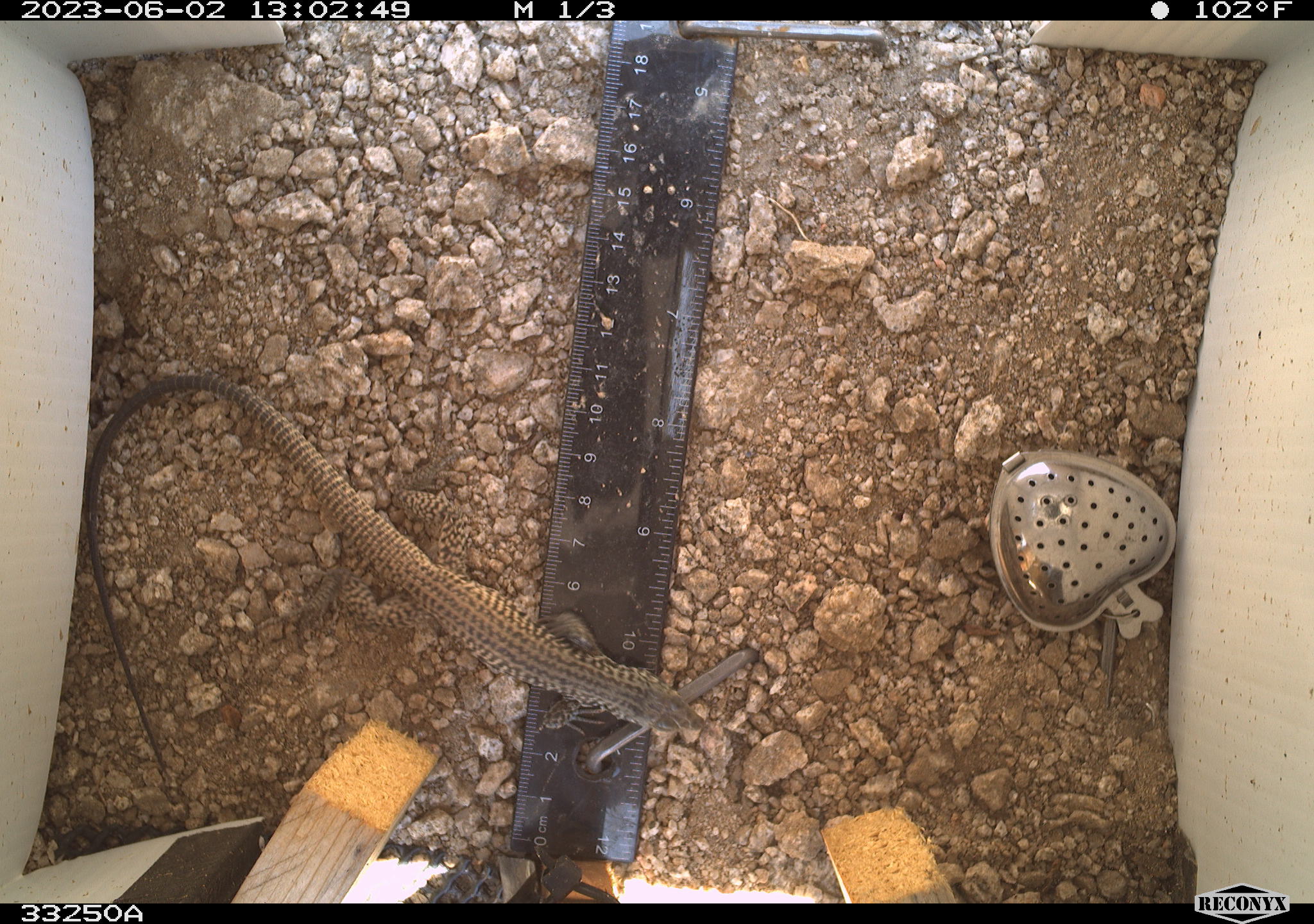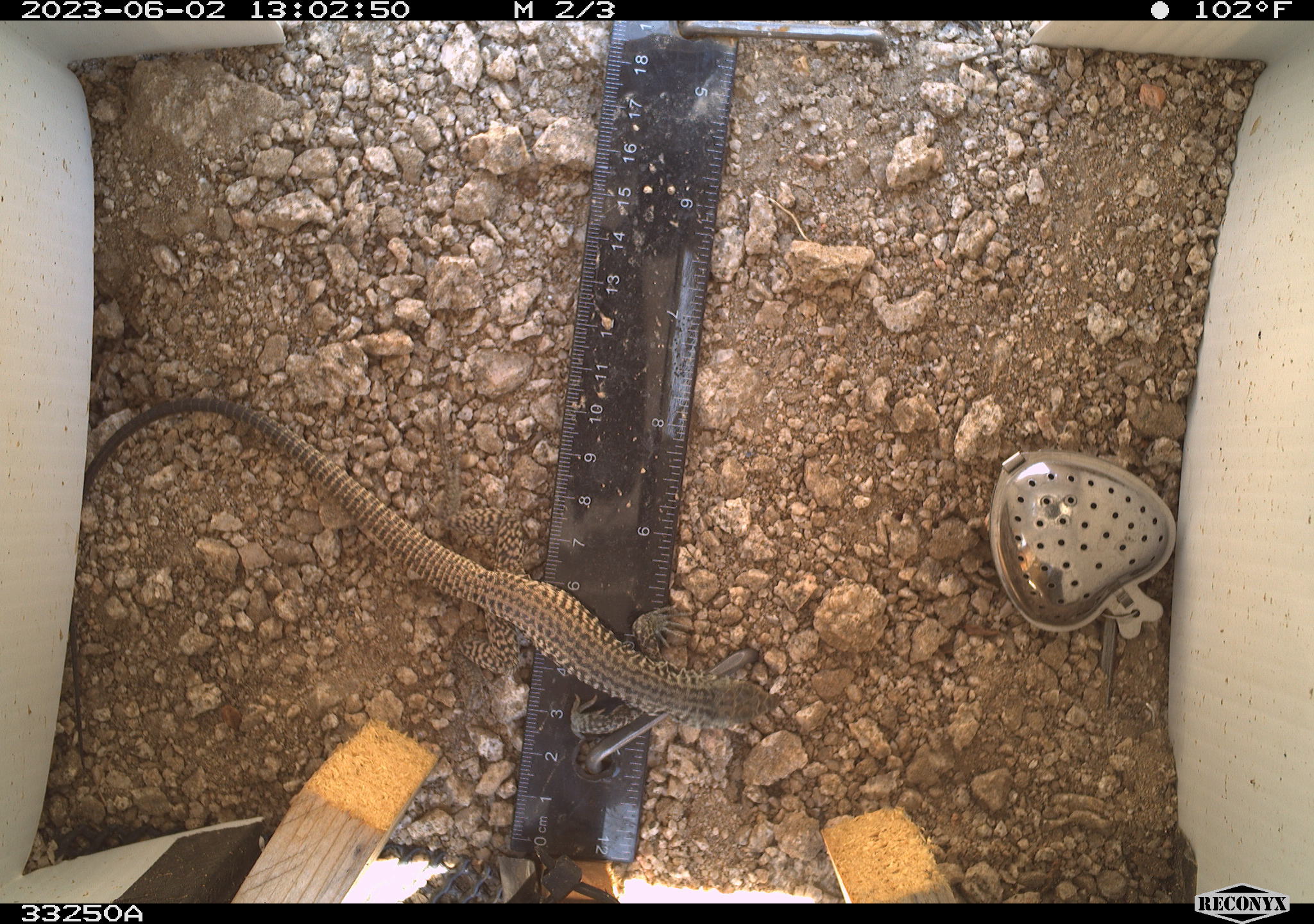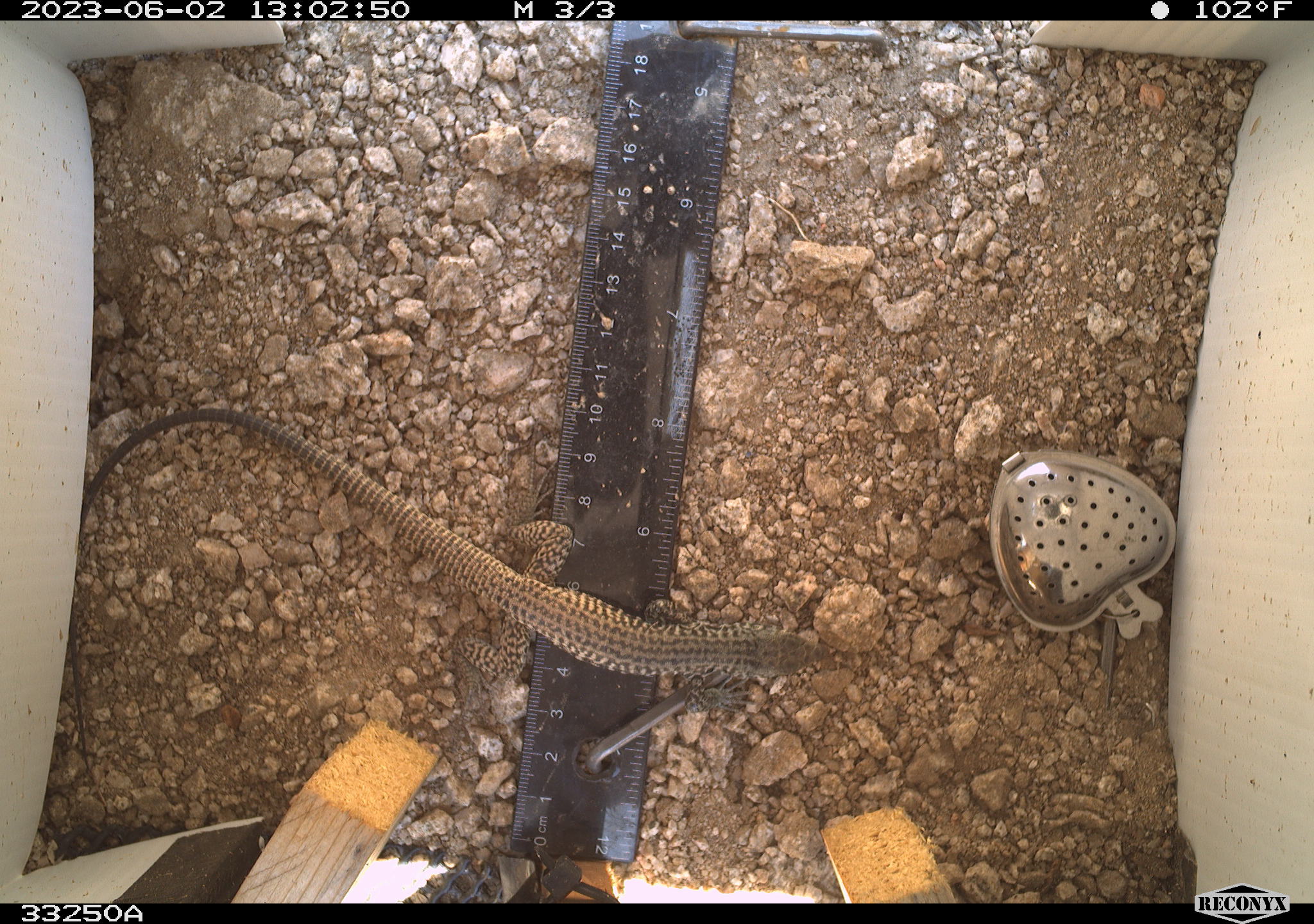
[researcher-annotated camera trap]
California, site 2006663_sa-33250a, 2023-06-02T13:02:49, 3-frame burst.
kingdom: Animalia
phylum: Chordata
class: Reptilia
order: Squamata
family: Teiidae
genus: Aspidoscelis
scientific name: Aspidoscelis tigris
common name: western whiptail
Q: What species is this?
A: Western whiptail (Aspidoscelis tigris).